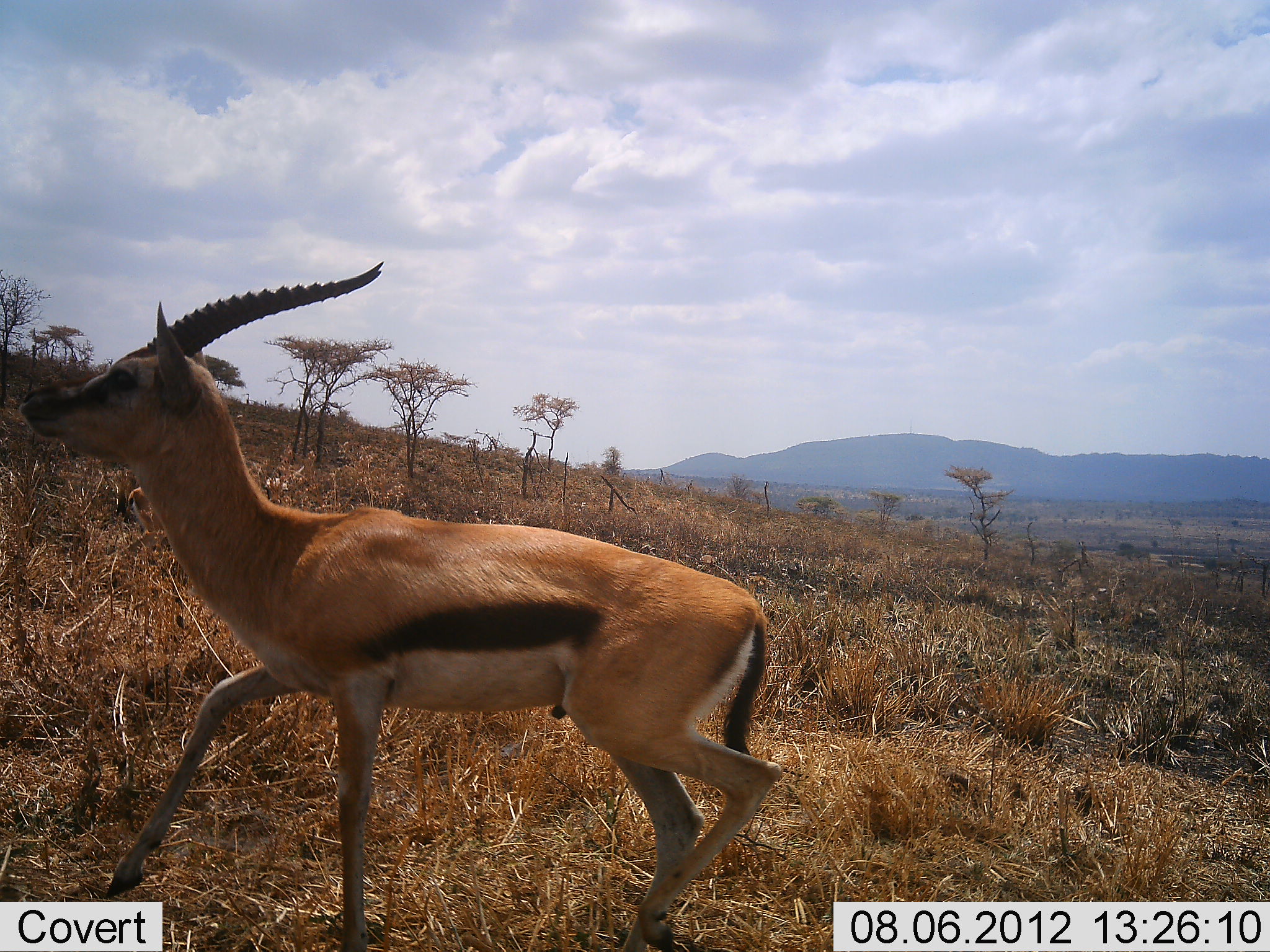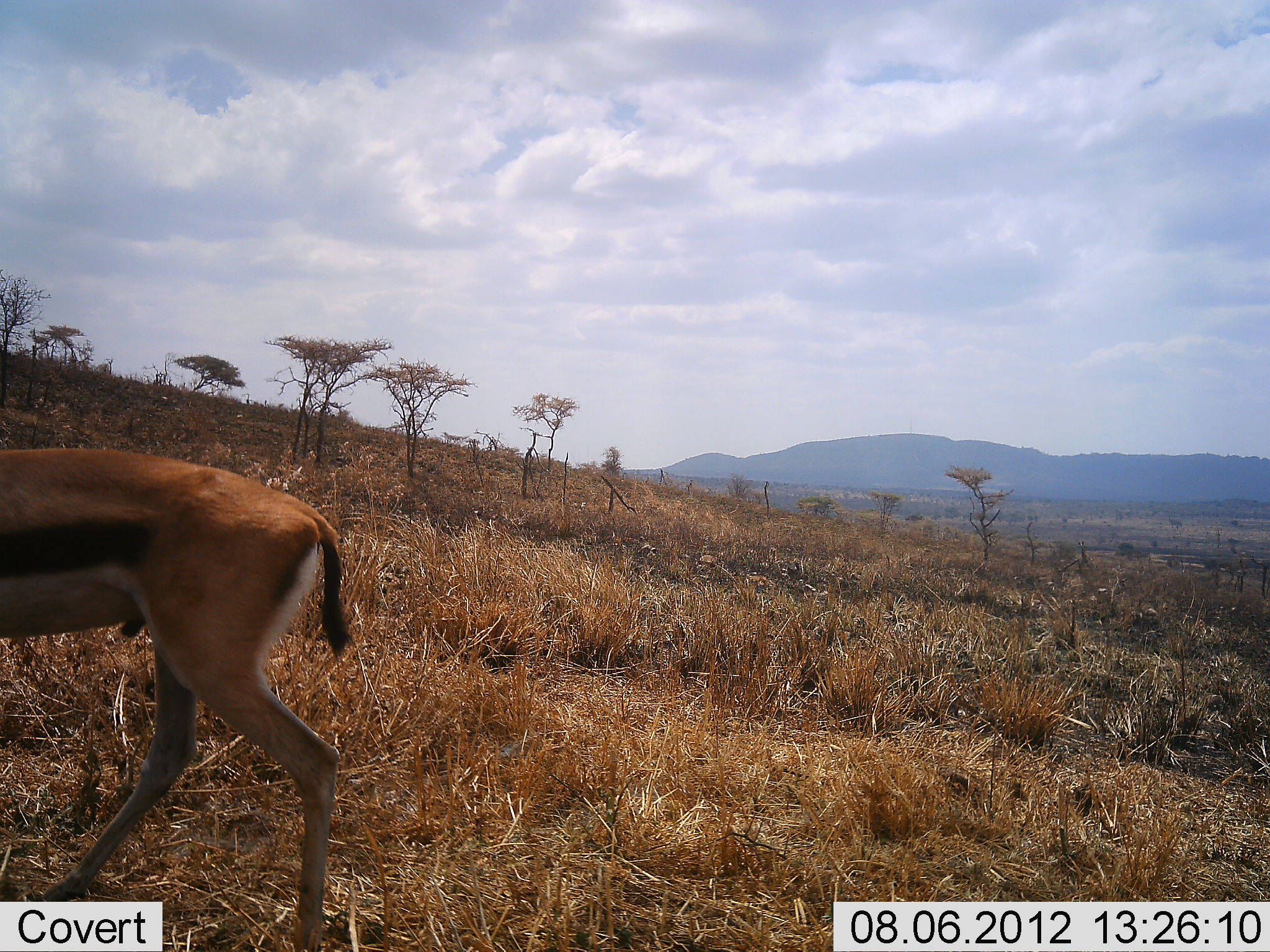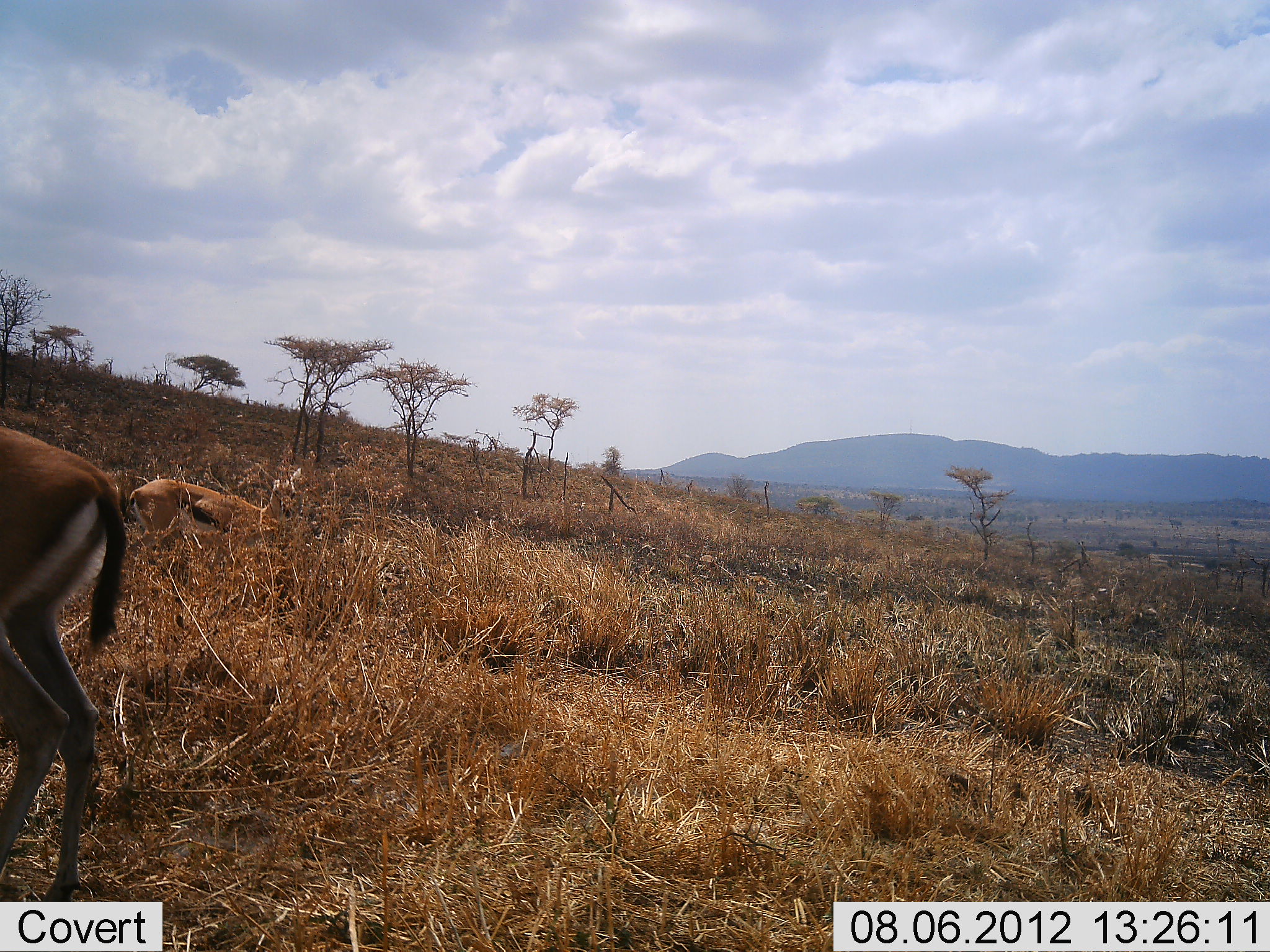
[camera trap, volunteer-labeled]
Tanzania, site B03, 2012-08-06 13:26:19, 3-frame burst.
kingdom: Animalia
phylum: Chordata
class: Mammalia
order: Artiodactyla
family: Bovidae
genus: Eudorcas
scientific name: Eudorcas thomsonii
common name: thomson's gazelle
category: gazellethomsons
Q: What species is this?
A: Gazellethomsons (thomson's gazelle) (Eudorcas thomsonii).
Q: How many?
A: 1.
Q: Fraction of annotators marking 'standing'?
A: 10%.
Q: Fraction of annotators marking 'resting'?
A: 0%.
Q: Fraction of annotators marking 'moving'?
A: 100%.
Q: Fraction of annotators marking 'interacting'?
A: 0%.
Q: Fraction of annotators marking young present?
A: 0%.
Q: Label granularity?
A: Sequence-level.